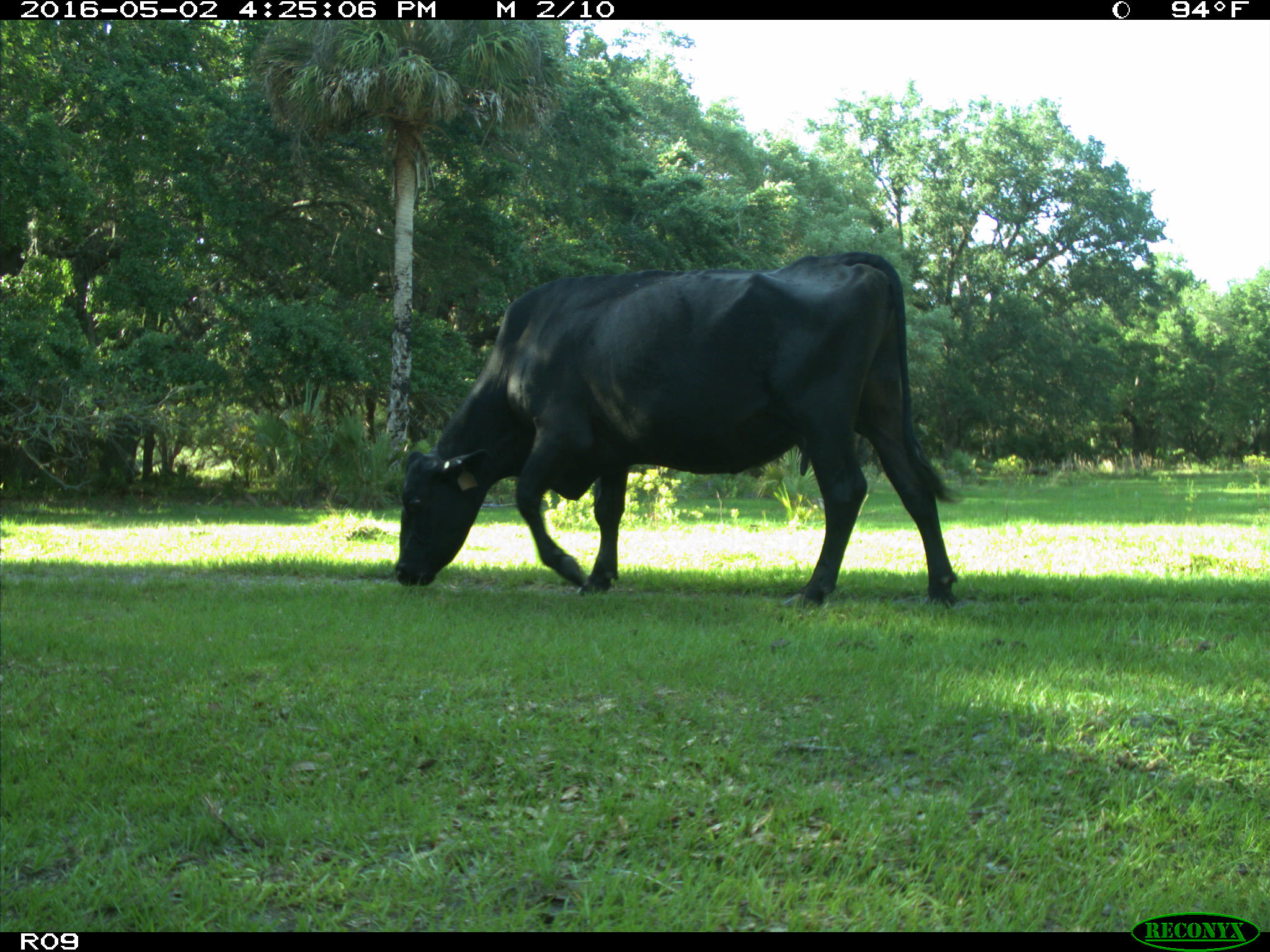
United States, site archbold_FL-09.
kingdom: Animalia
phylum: Chordata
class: Mammalia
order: Artiodactyla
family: Bovidae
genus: Bos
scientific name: Bos taurus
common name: domestic cow